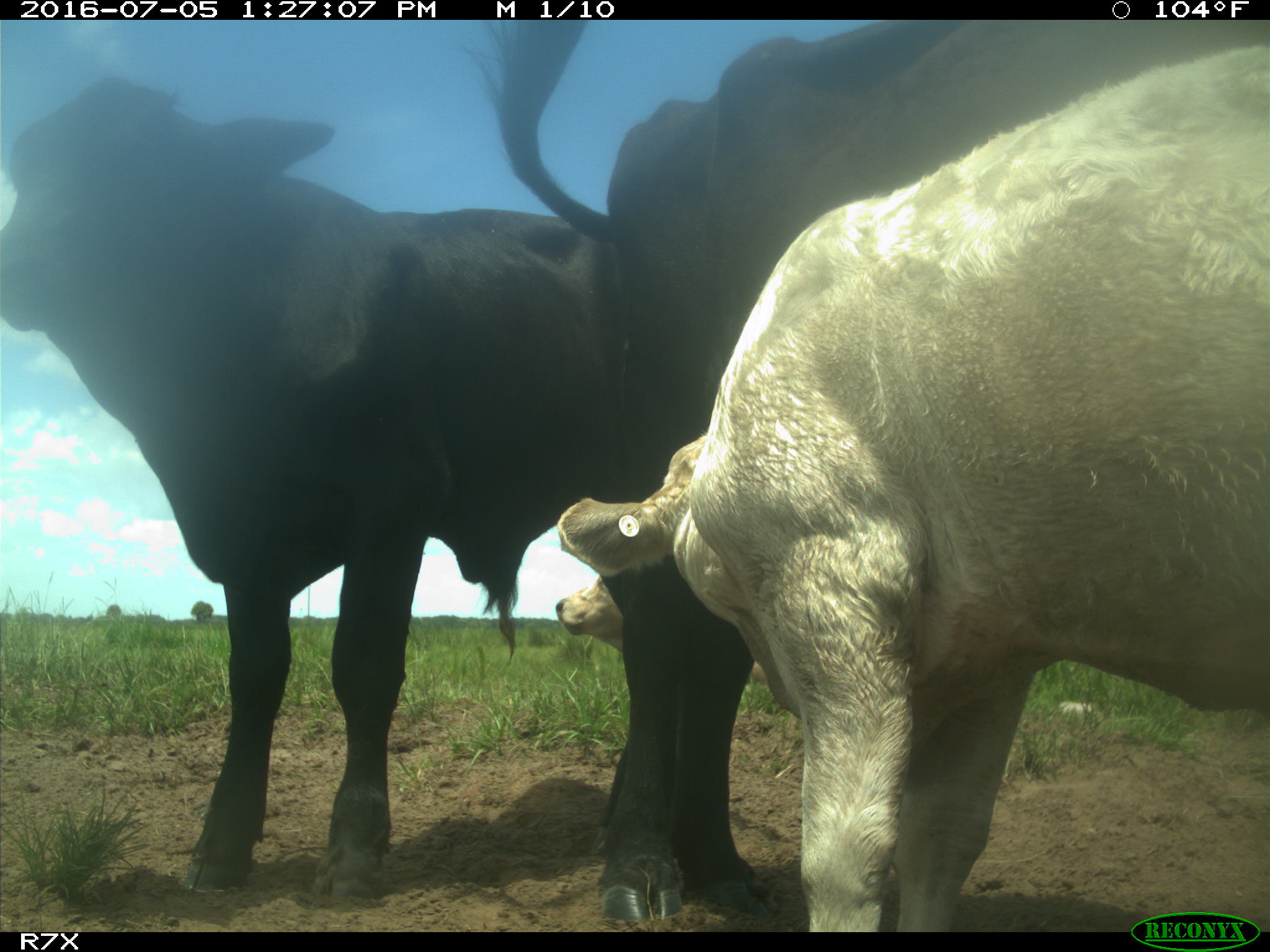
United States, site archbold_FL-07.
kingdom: Animalia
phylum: Chordata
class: Mammalia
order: Artiodactyla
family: Bovidae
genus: Bos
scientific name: Bos taurus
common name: domestic cow